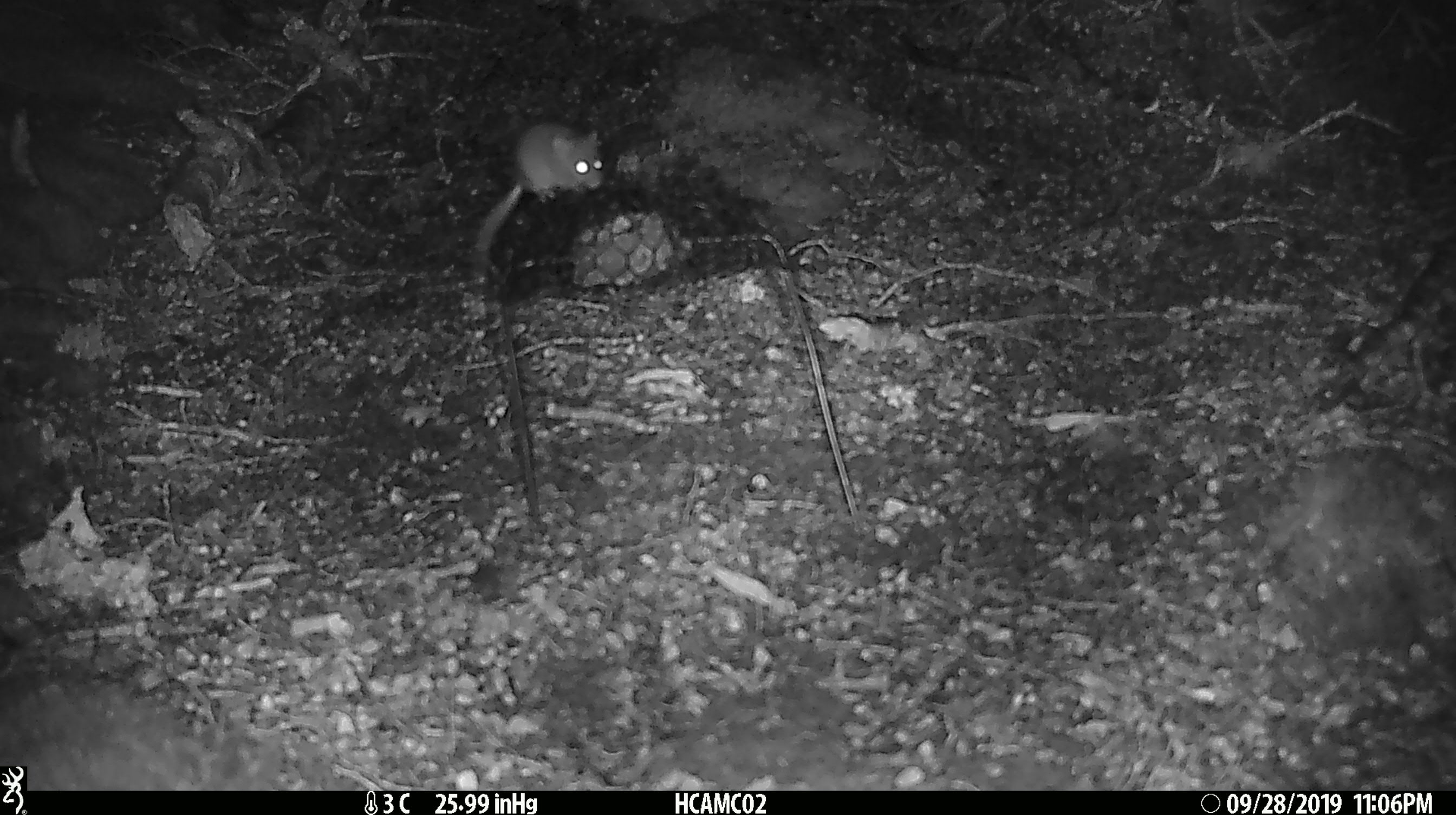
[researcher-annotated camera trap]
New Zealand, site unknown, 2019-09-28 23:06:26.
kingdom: Animalia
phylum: Chordata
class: Mammalia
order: Rodentia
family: Muridae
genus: Mus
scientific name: Mus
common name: mouse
Mouse (Mus).